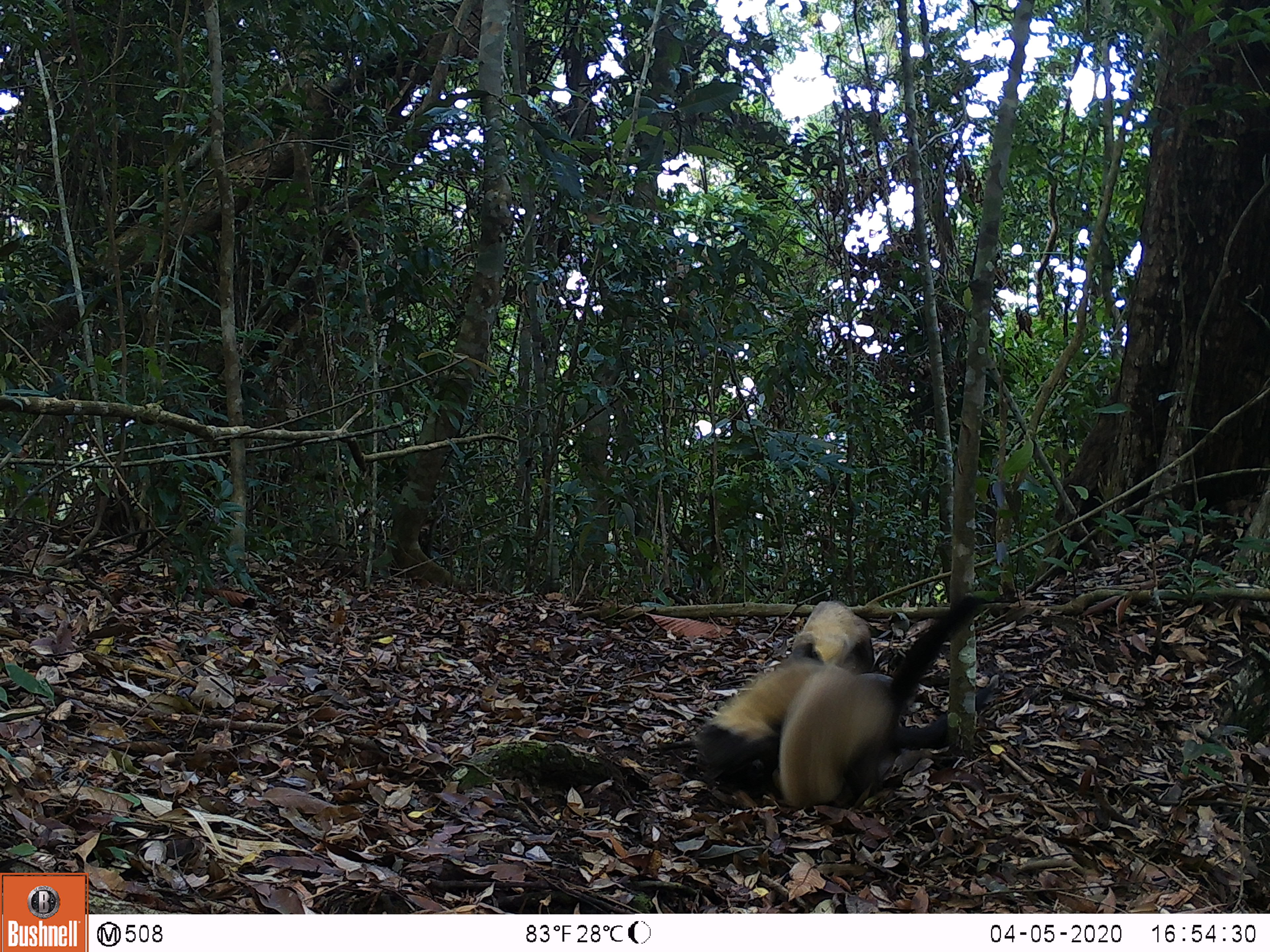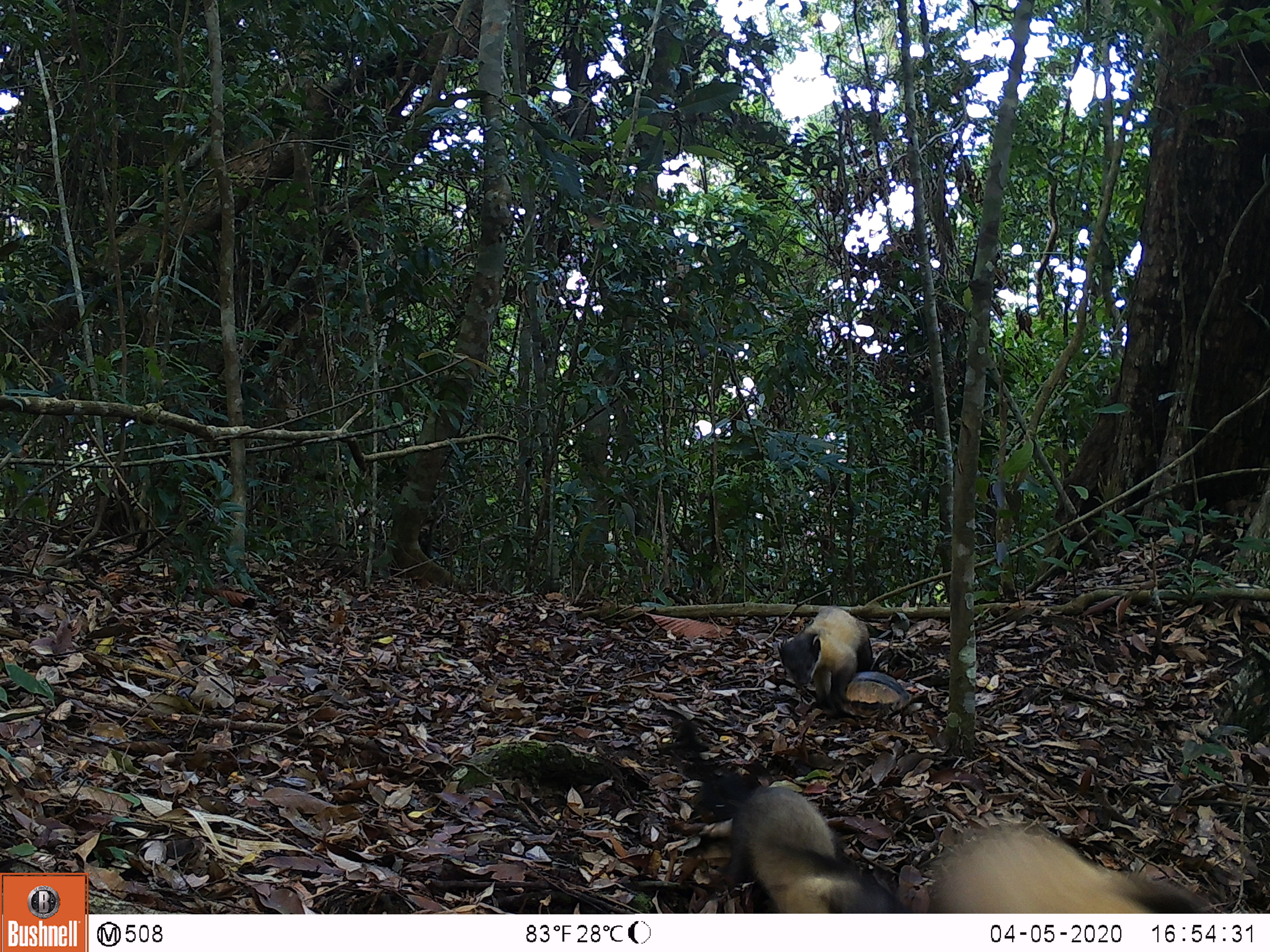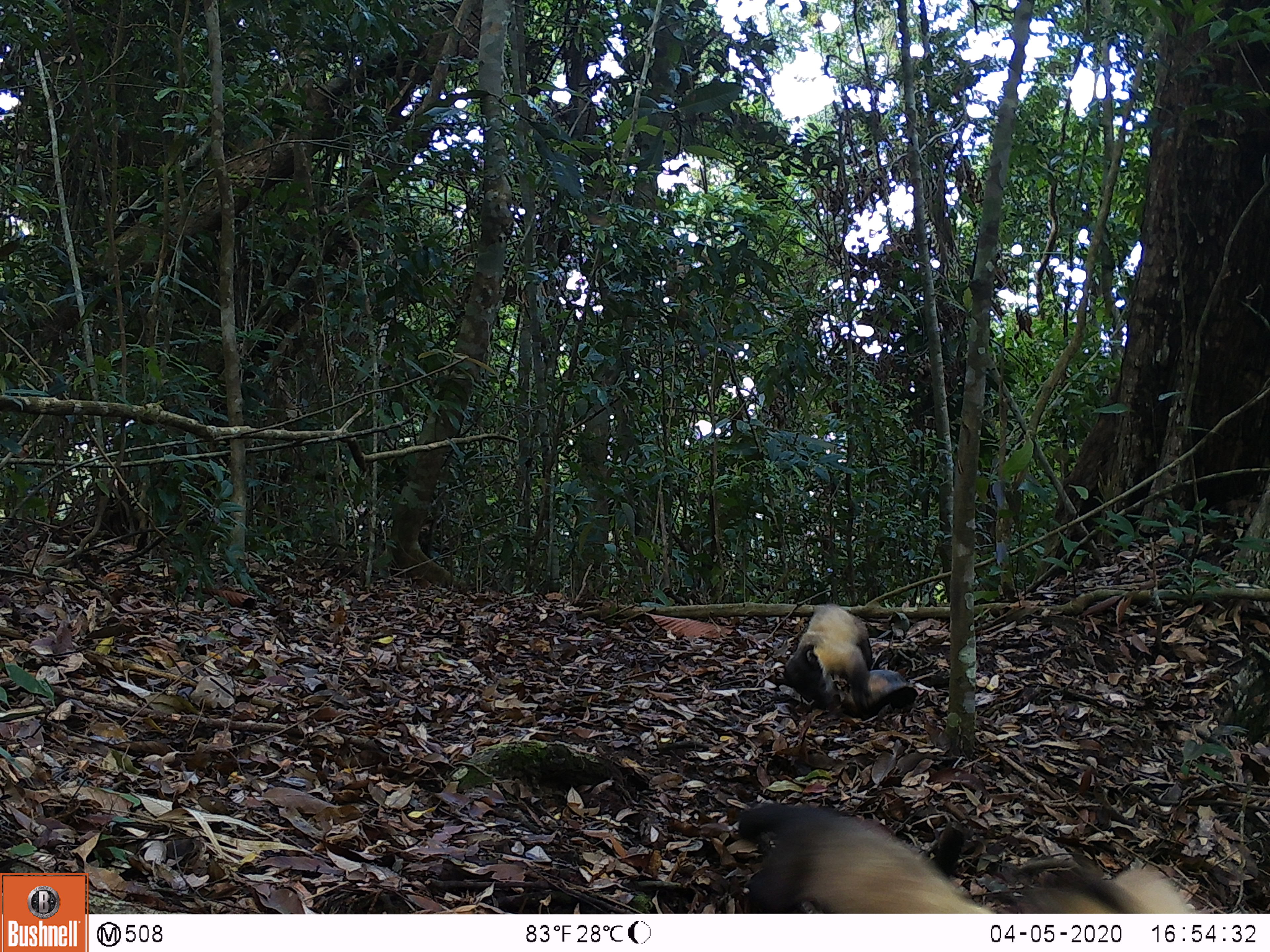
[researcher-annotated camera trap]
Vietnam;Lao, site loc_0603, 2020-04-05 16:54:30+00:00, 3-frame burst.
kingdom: Animalia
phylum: Chordata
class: Mammalia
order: Carnivora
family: Mustelidae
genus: Martes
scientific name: Martes flavigula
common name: yellow-throated marten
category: yellow throated marten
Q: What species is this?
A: Yellow throated marten (yellow-throated marten) (Martes flavigula).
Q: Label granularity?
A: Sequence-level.